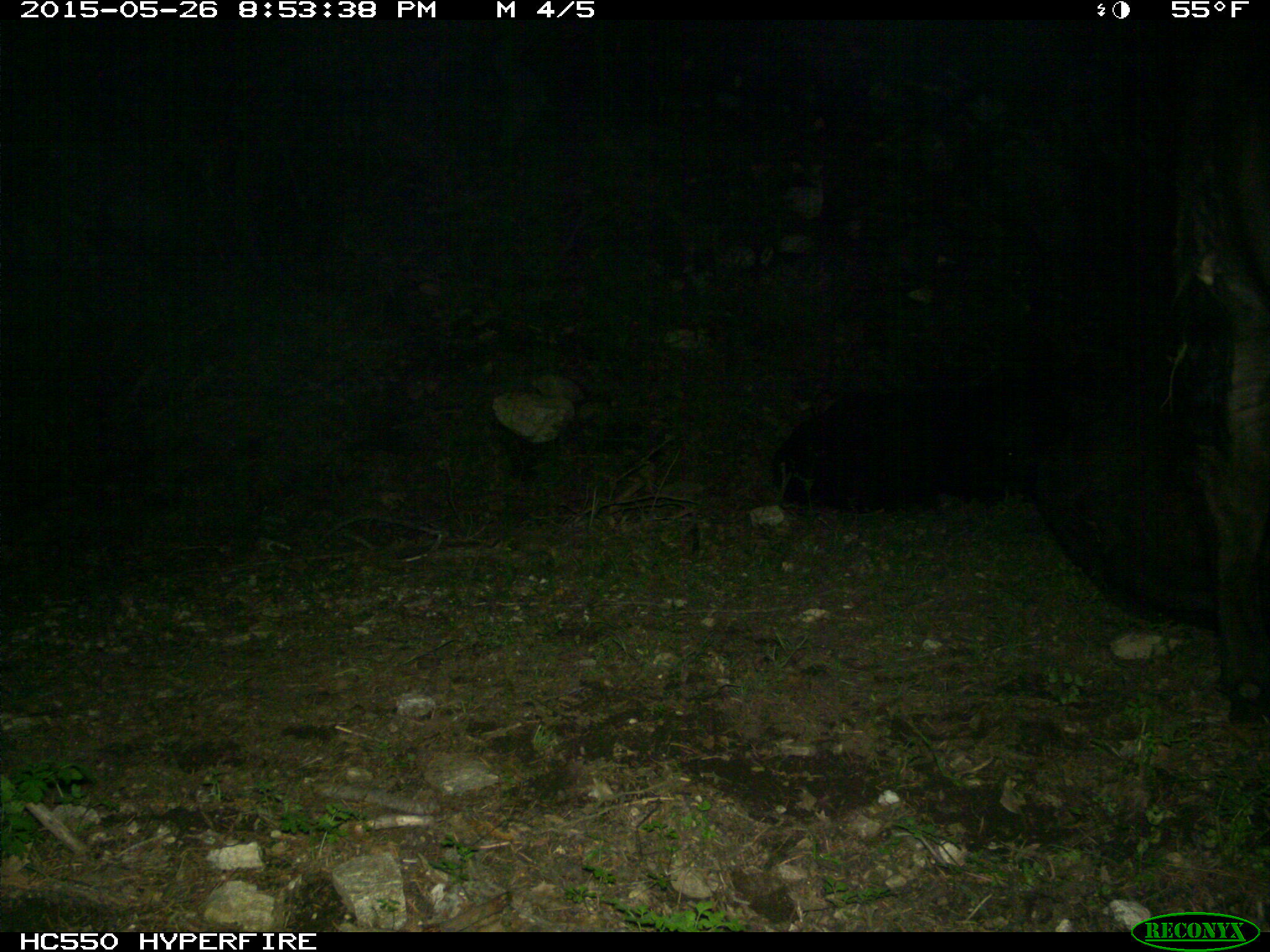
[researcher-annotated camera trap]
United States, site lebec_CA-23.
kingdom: Animalia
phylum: Chordata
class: Mammalia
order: Artiodactyla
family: Bovidae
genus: Bos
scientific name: Bos taurus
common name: domestic cow